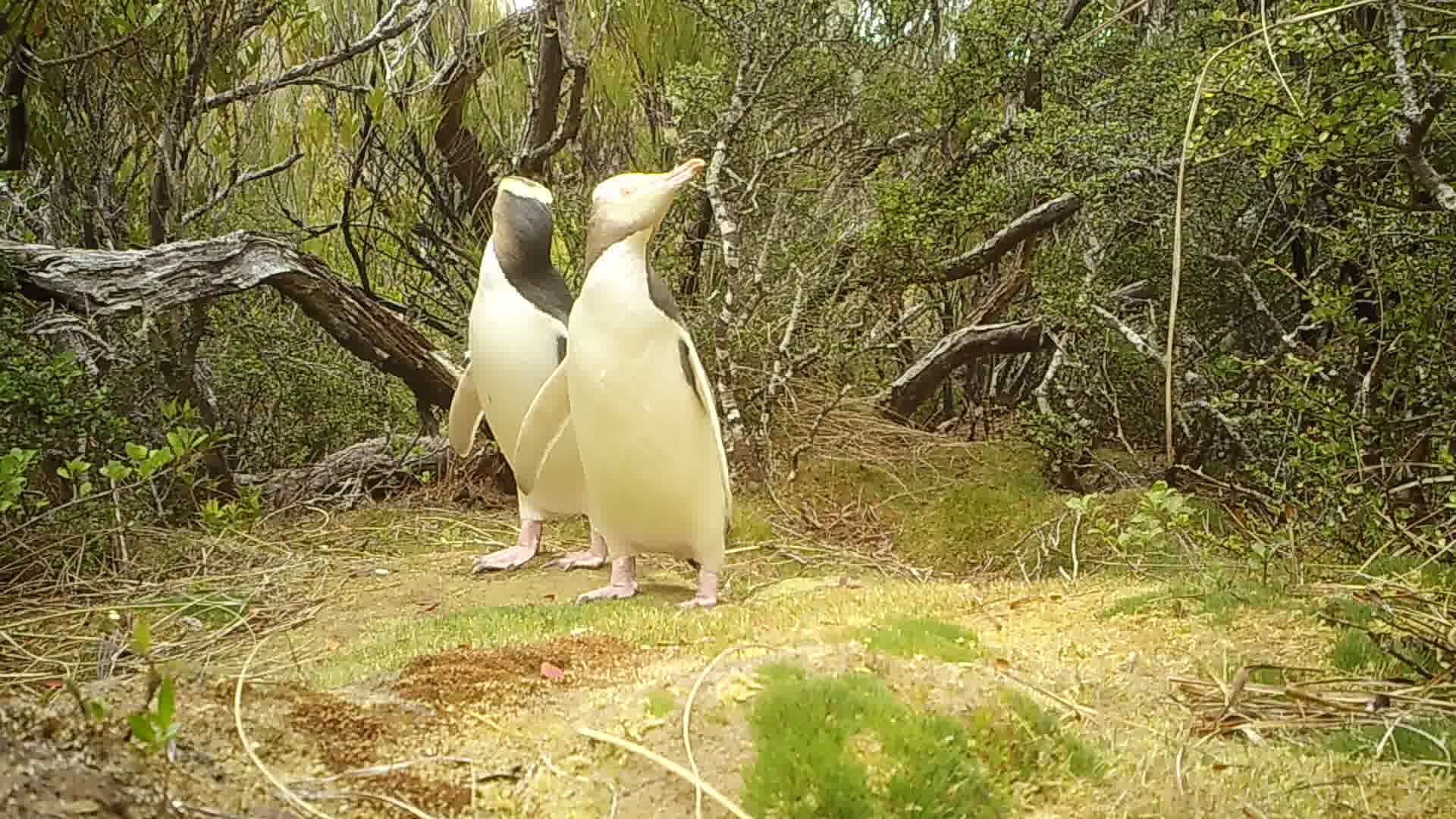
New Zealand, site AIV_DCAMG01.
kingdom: Animalia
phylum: Chordata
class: Aves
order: Sphenisciformes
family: Spheniscidae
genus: Megadyptes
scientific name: Megadyptes antipodes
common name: yellow-eyed penguin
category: yellow eyed penguin